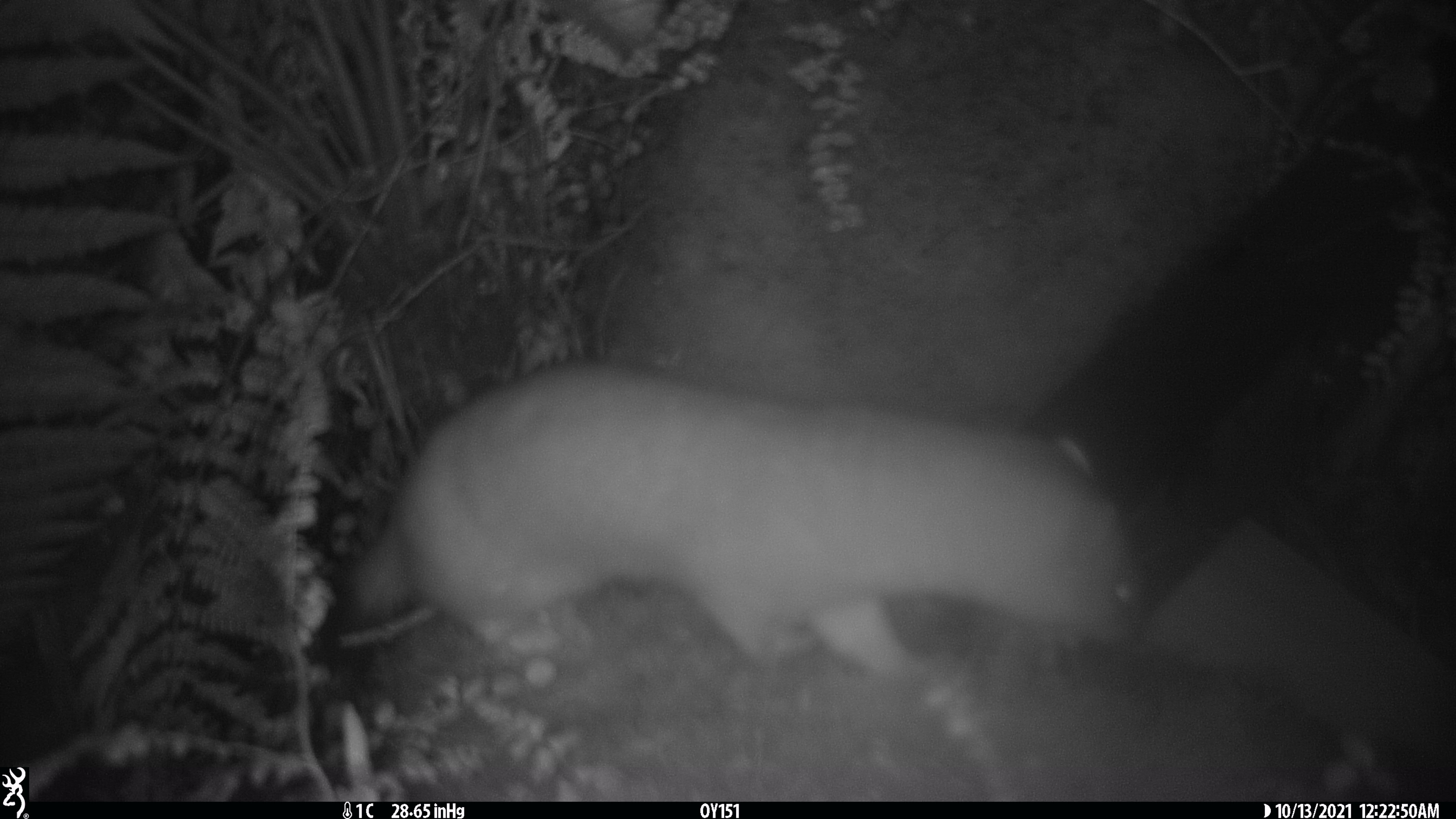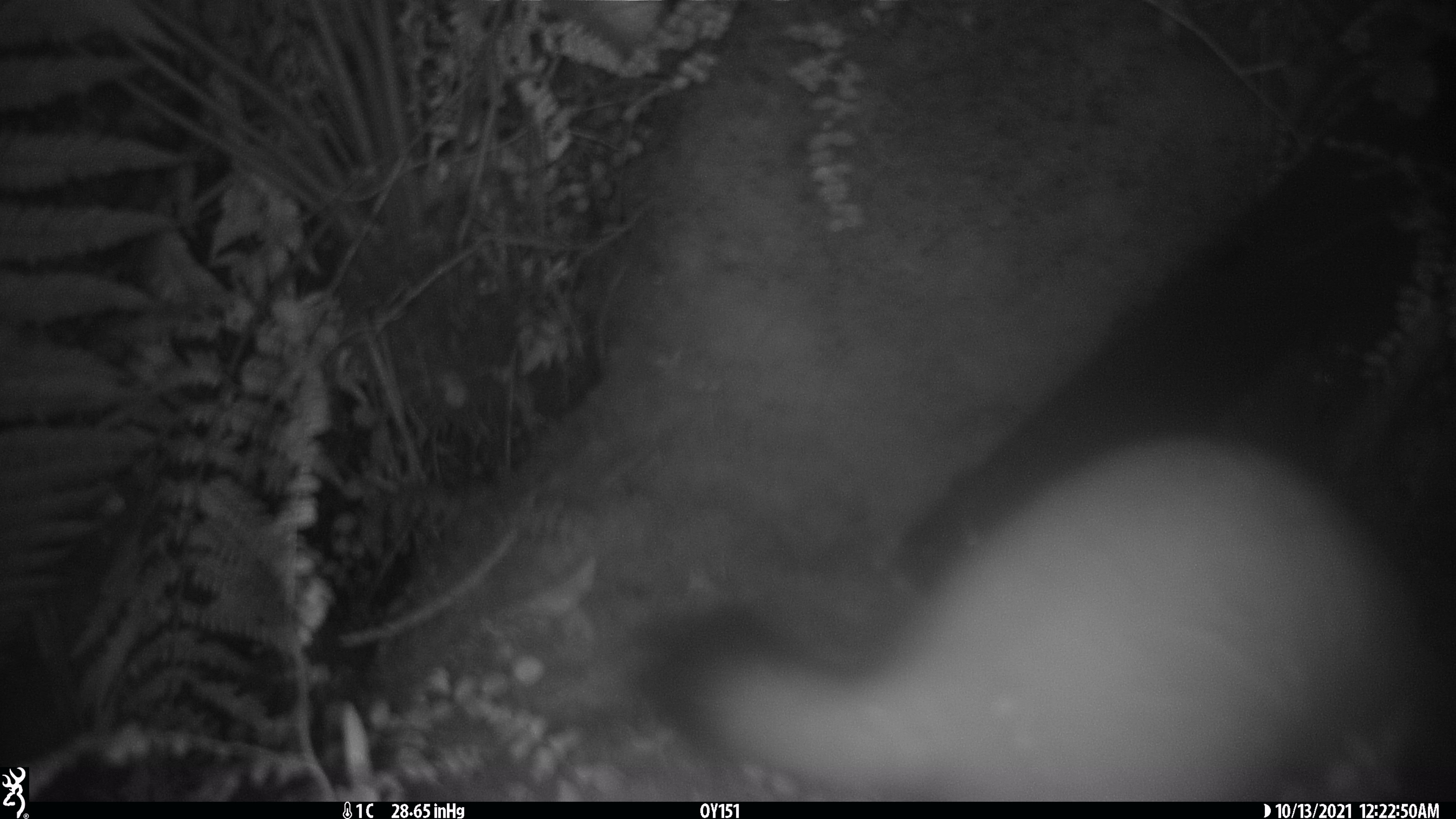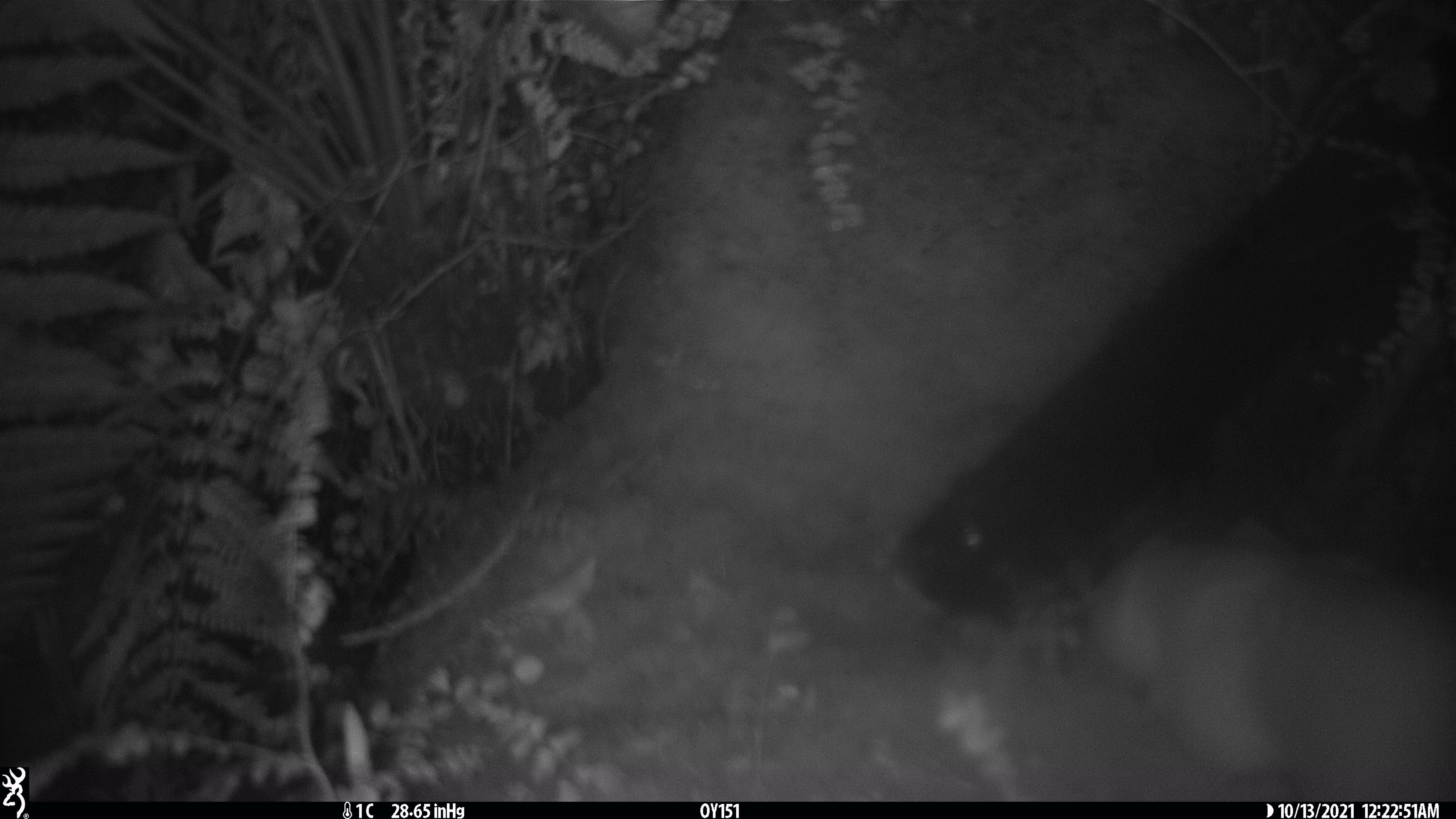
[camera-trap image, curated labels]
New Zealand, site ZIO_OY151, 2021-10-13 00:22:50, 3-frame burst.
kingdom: Animalia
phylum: Chordata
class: Mammalia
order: Carnivora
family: Mustelidae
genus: Mustela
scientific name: Mustela erminea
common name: stoat